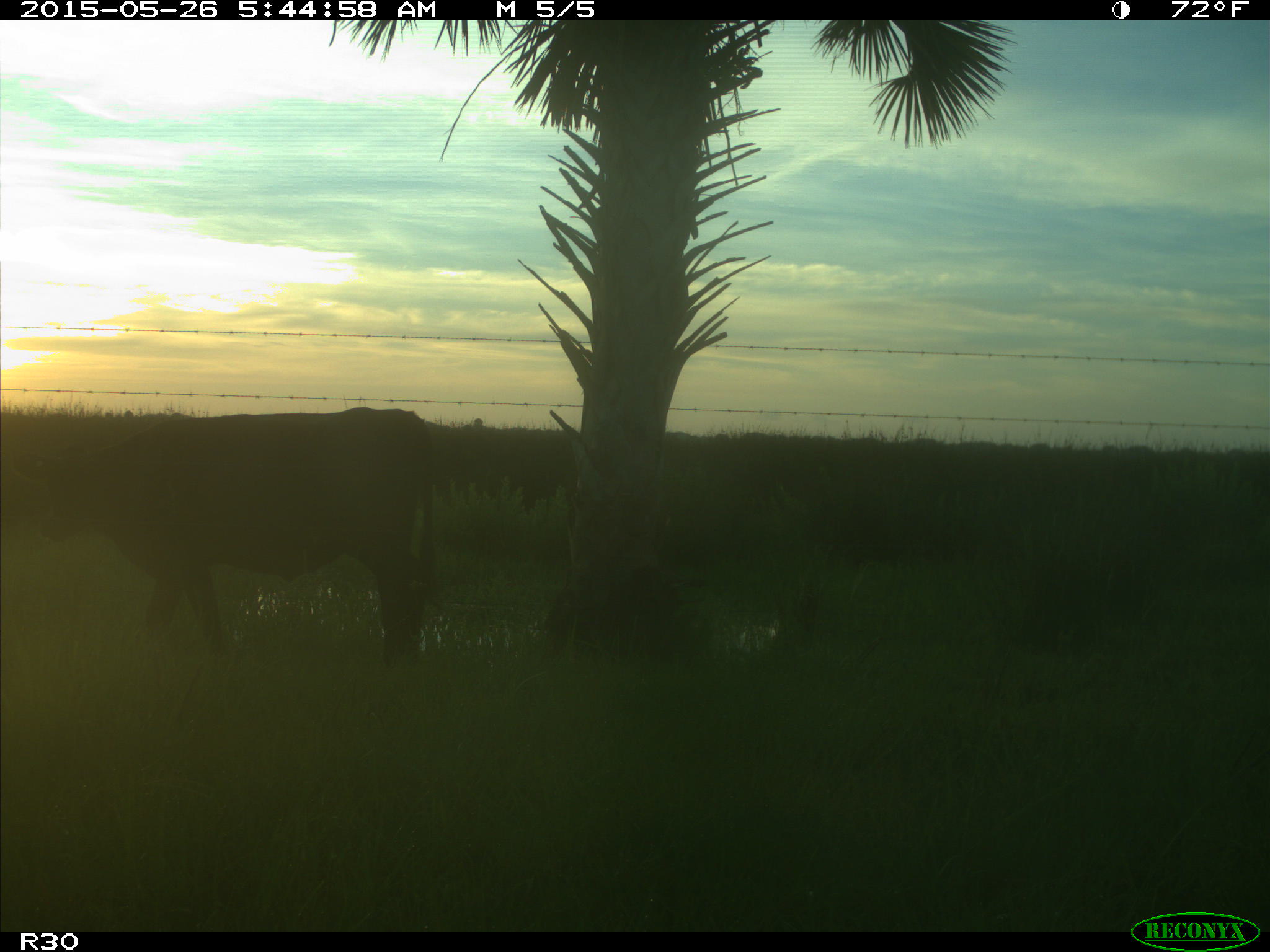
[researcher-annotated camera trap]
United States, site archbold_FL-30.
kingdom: Animalia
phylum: Chordata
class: Mammalia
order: Artiodactyla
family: Bovidae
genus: Bos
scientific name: Bos taurus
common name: domestic cow